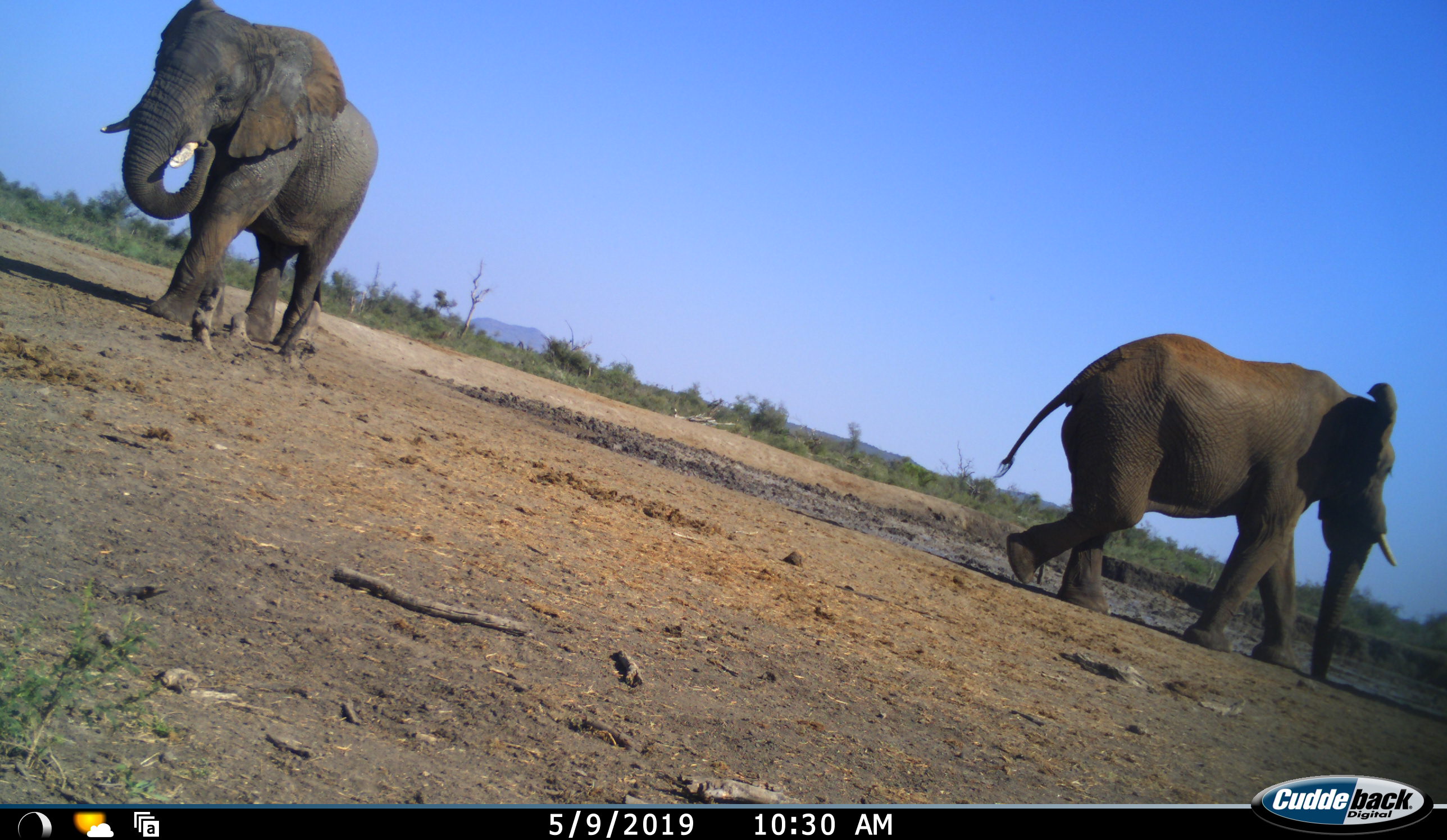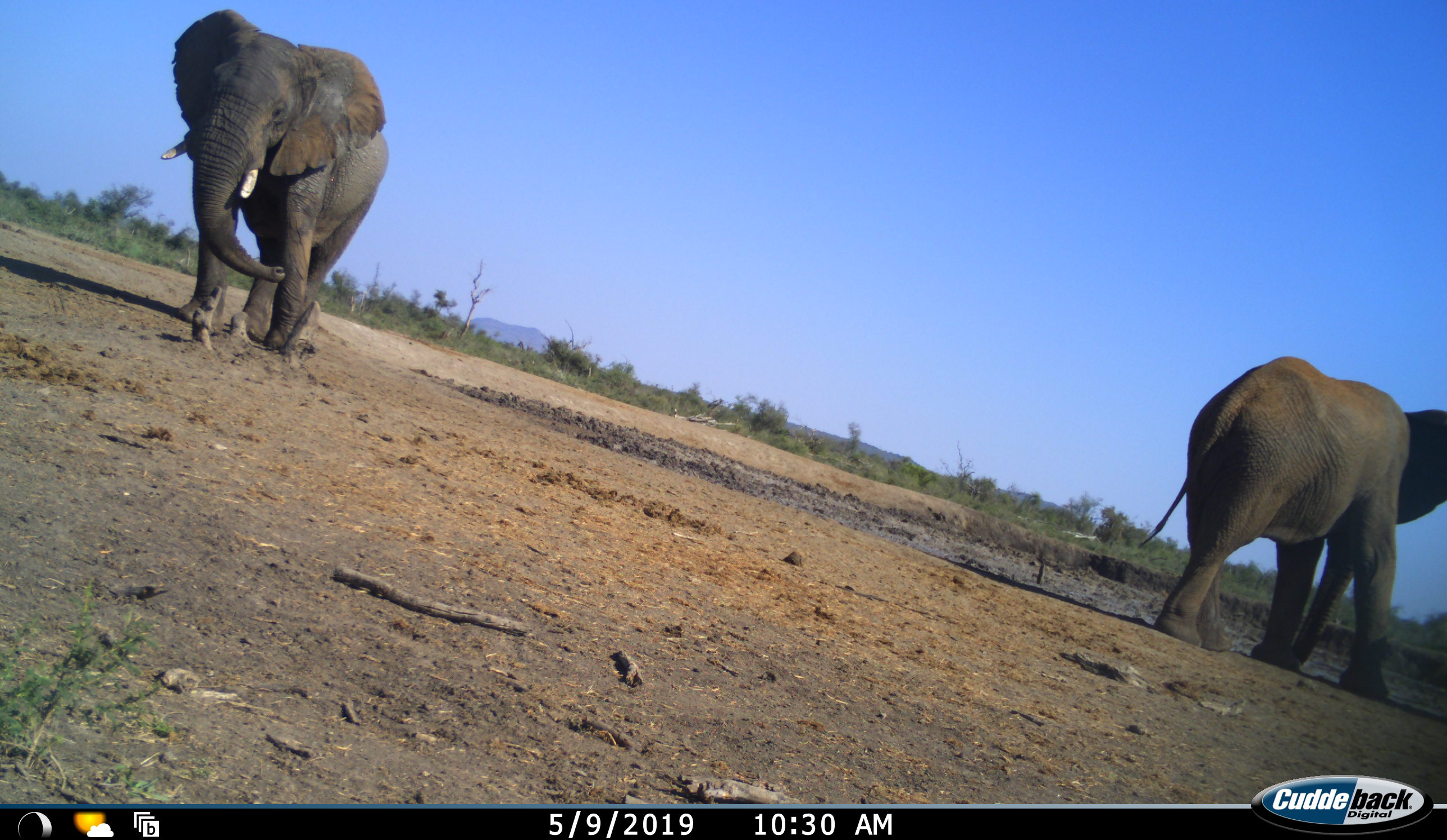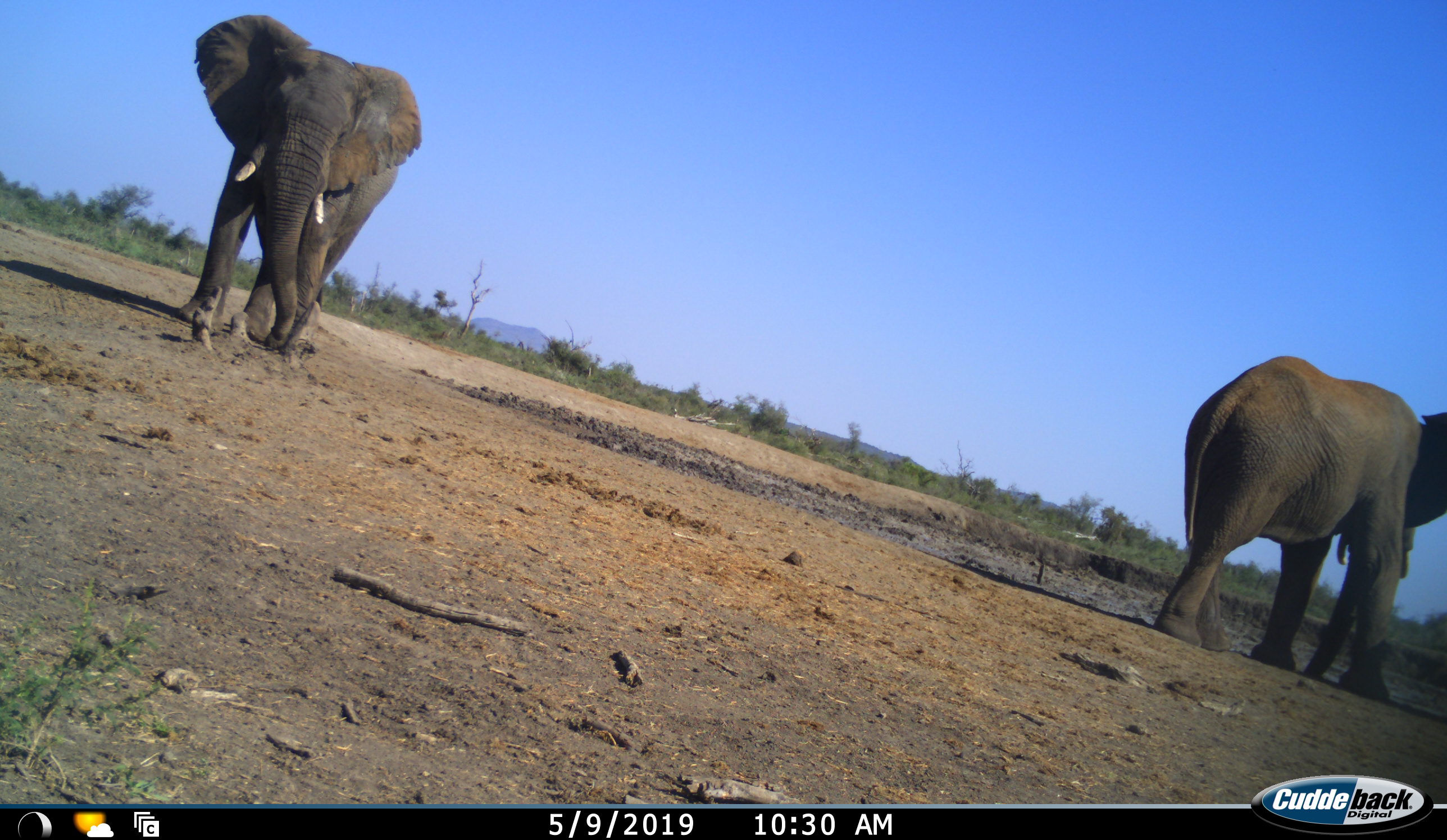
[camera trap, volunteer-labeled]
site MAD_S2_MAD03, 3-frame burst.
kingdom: Animalia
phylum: Chordata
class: Mammalia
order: Proboscidea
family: Elephantidae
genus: Loxodonta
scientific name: Loxodonta africana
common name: african bush elephant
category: elephant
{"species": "elephant (african bush elephant) (Loxodonta africana)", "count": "2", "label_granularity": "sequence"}